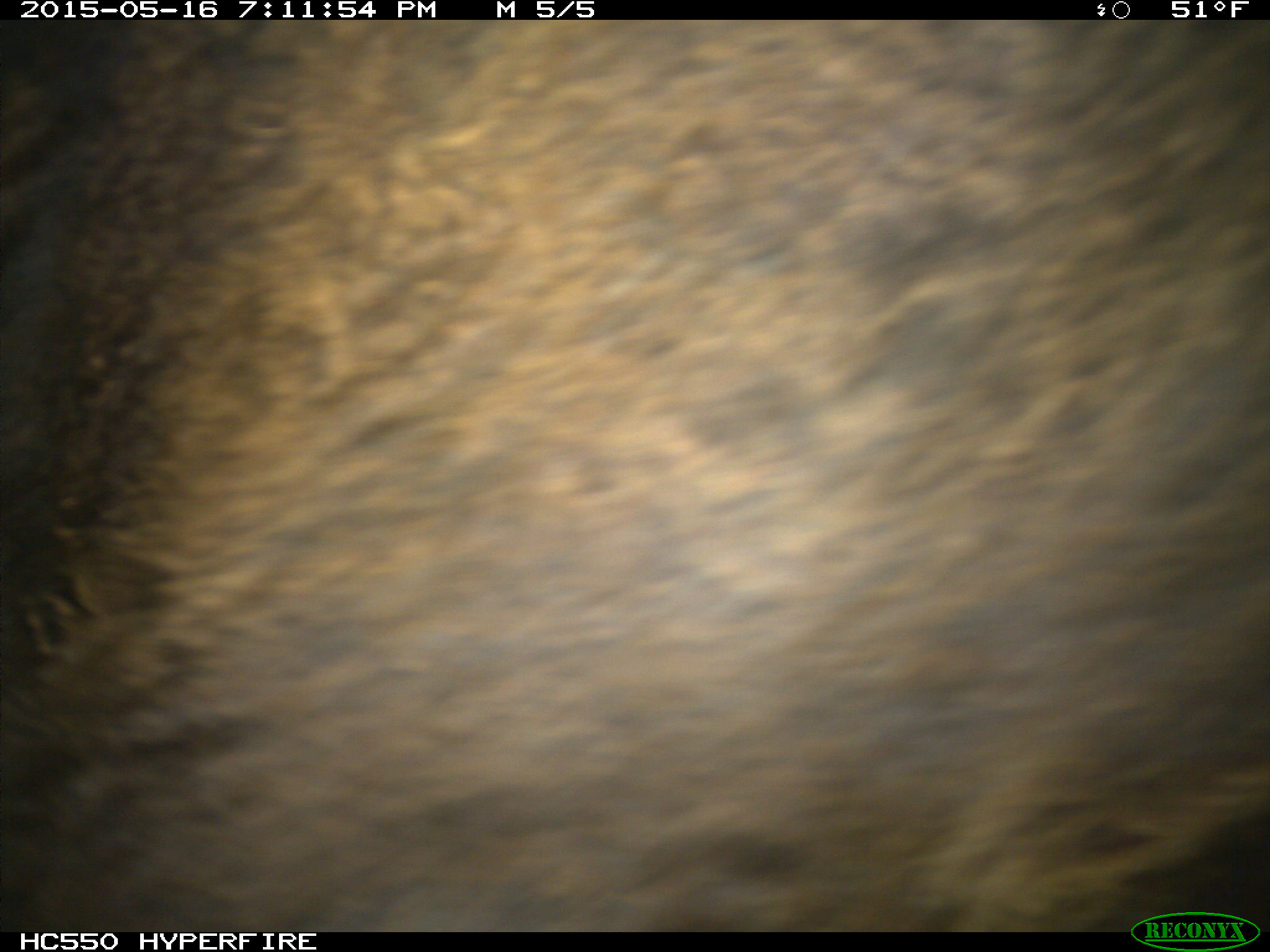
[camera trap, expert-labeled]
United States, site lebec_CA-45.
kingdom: Animalia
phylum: Chordata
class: Mammalia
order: Artiodactyla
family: Bovidae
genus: Bos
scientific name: Bos taurus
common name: domestic cow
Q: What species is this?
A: Bos taurus (domestic cow).